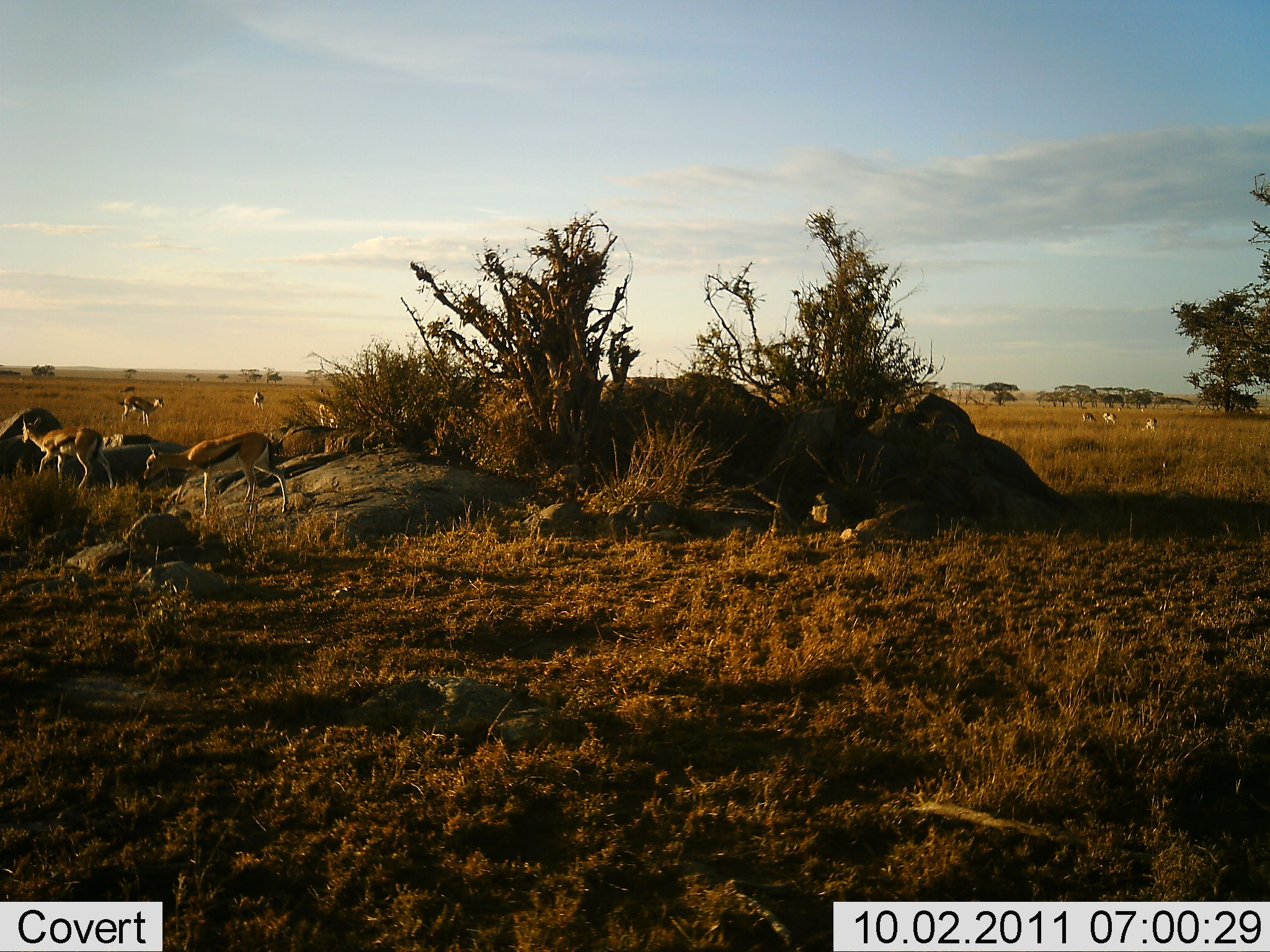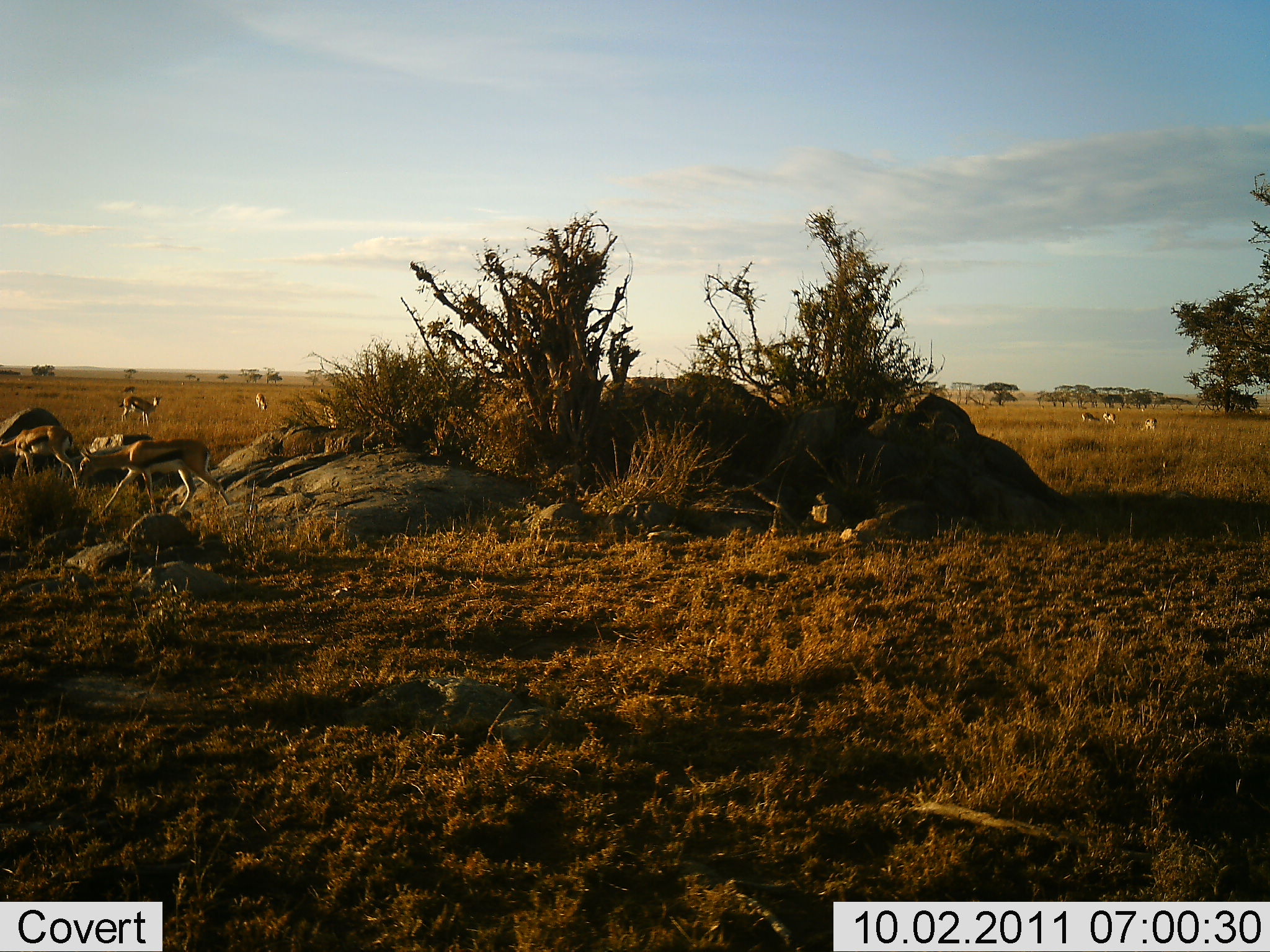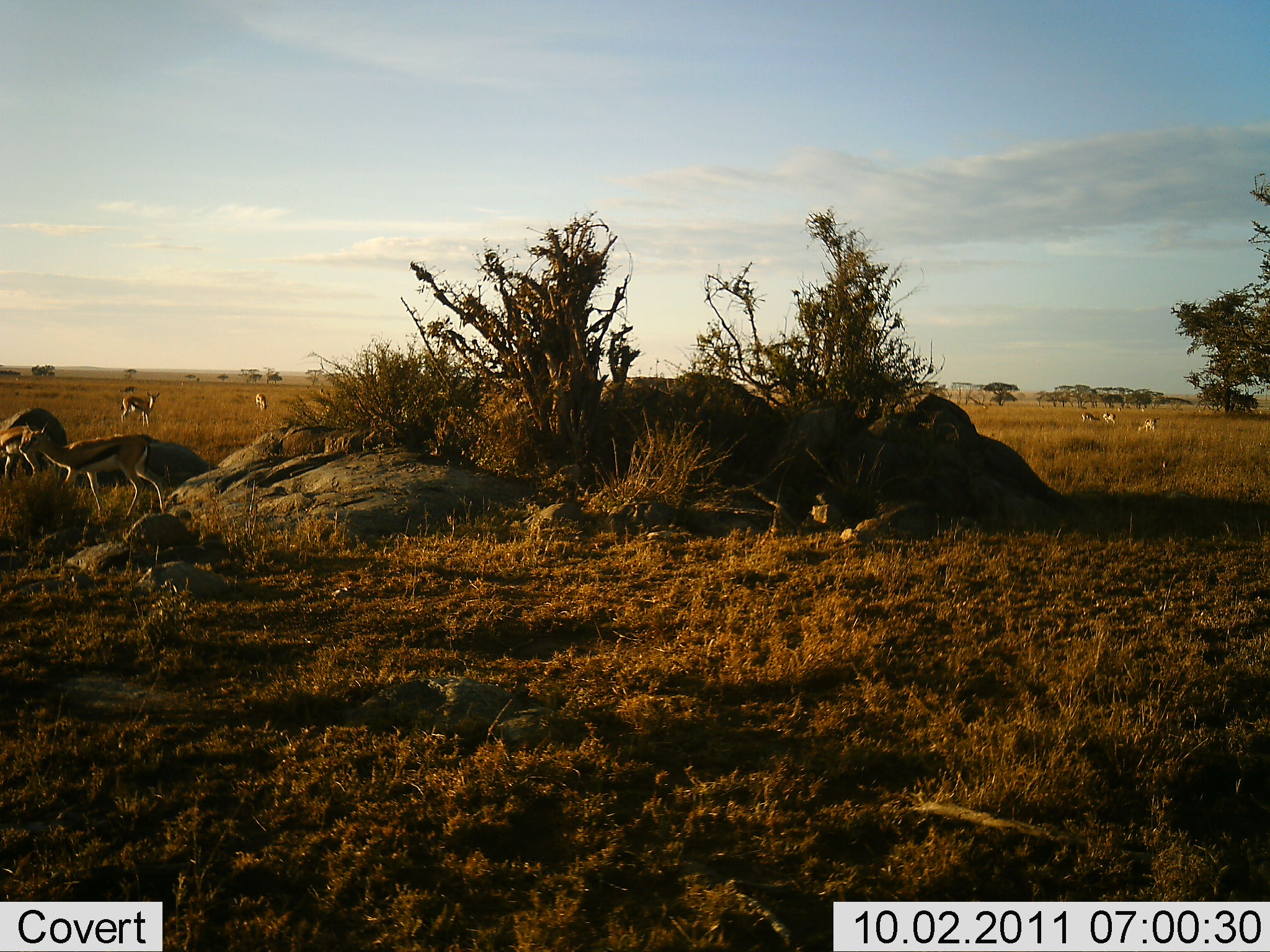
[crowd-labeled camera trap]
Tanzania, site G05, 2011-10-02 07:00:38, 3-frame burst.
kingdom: Animalia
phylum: Chordata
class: Mammalia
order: Artiodactyla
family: Bovidae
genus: Eudorcas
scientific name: Eudorcas thomsonii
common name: thomson's gazelle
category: gazellethomsons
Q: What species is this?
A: Gazellethomsons (thomson's gazelle) (Eudorcas thomsonii).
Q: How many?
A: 8.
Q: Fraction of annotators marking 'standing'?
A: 43%.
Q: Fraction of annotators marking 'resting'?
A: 7%.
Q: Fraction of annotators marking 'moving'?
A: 86%.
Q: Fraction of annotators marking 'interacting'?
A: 7%.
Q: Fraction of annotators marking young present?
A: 14%.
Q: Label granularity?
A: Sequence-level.